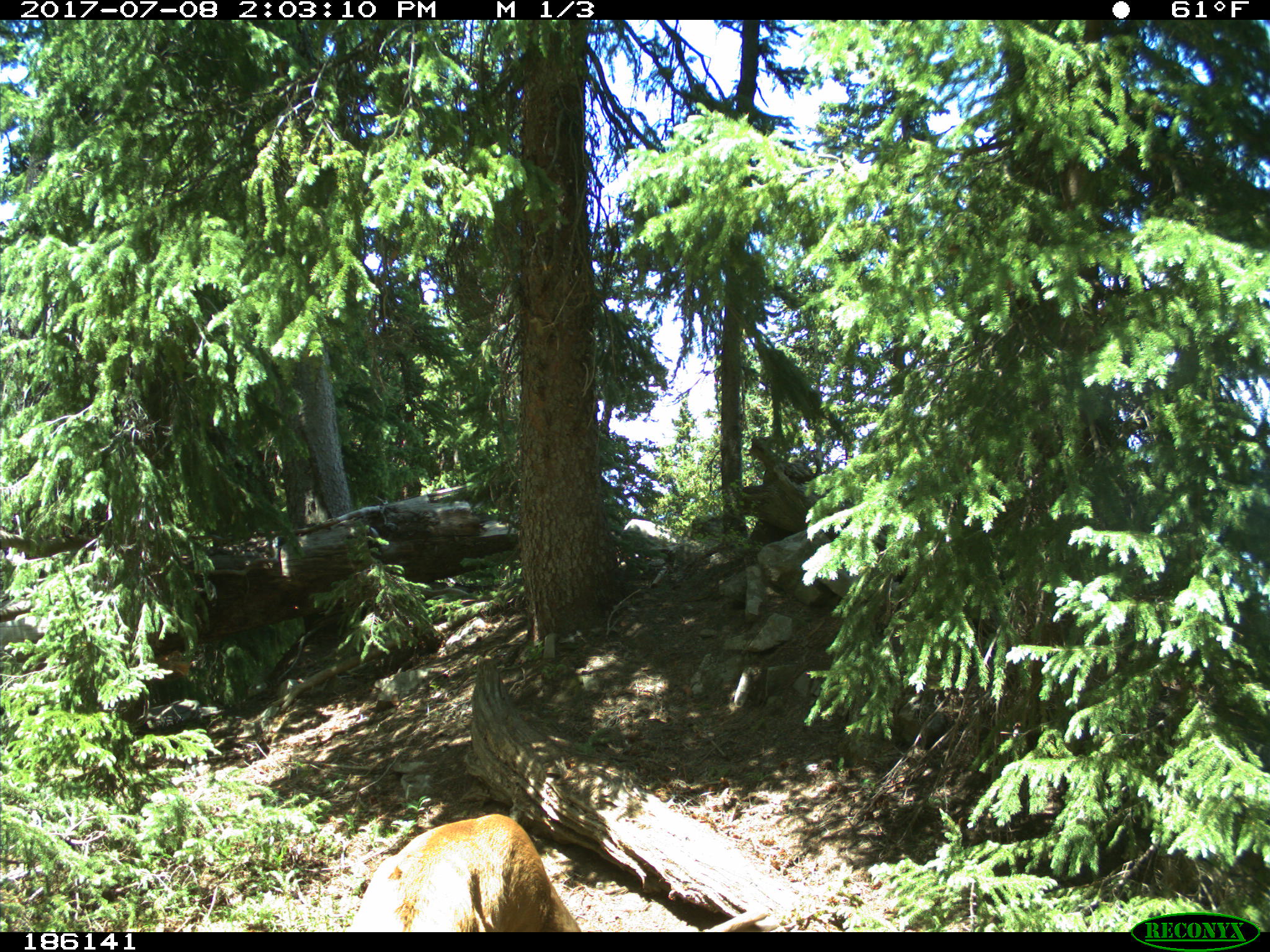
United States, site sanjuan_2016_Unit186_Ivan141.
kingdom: Animalia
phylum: Chordata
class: Mammalia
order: Artiodactyla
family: Cervidae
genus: Odocoileus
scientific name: Odocoileus hemionus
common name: mule deer